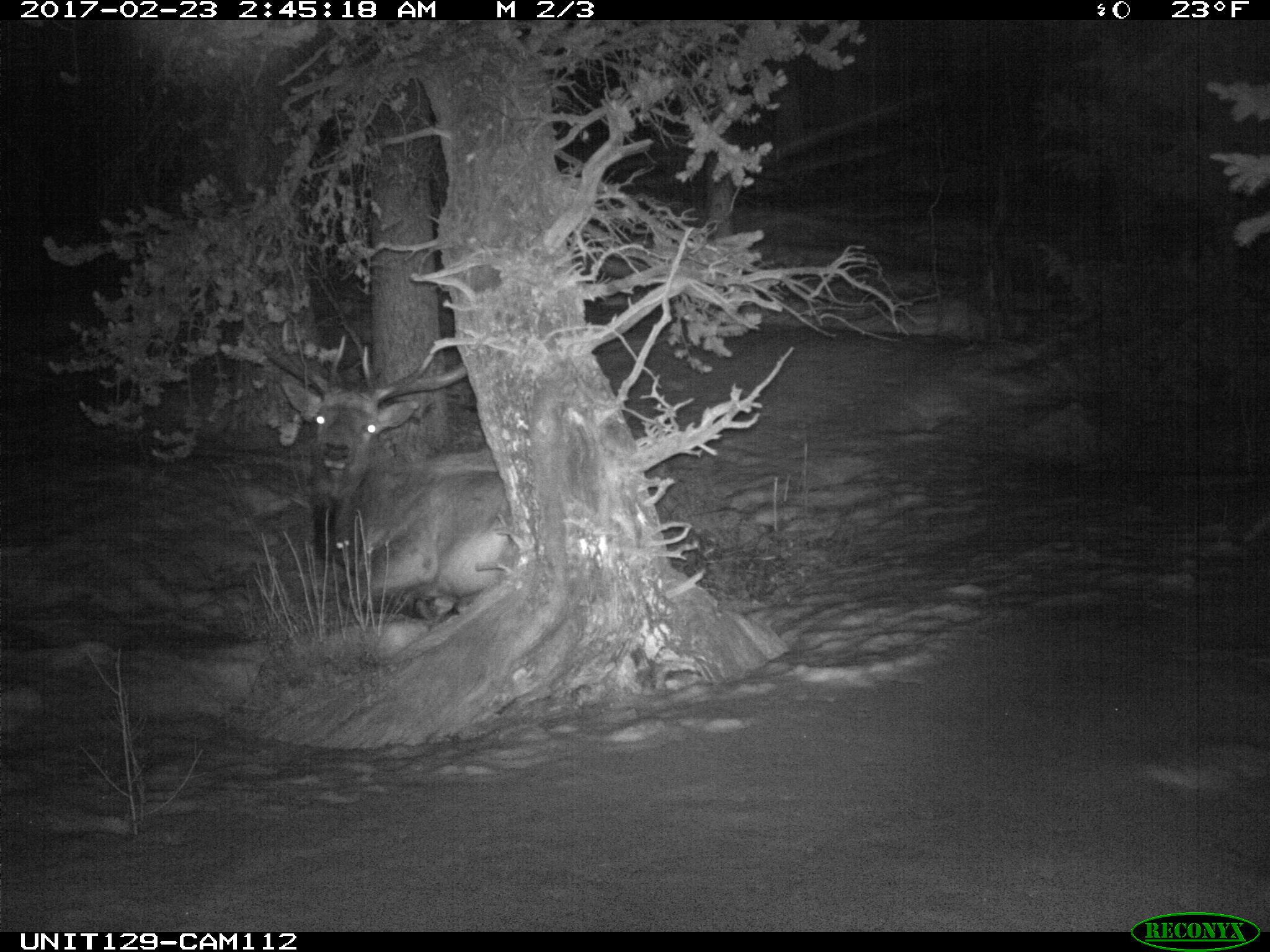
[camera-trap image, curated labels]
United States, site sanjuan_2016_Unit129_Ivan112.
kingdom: Animalia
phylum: Chordata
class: Mammalia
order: Artiodactyla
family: Cervidae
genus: Cervus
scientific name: Cervus elaphus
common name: red deer